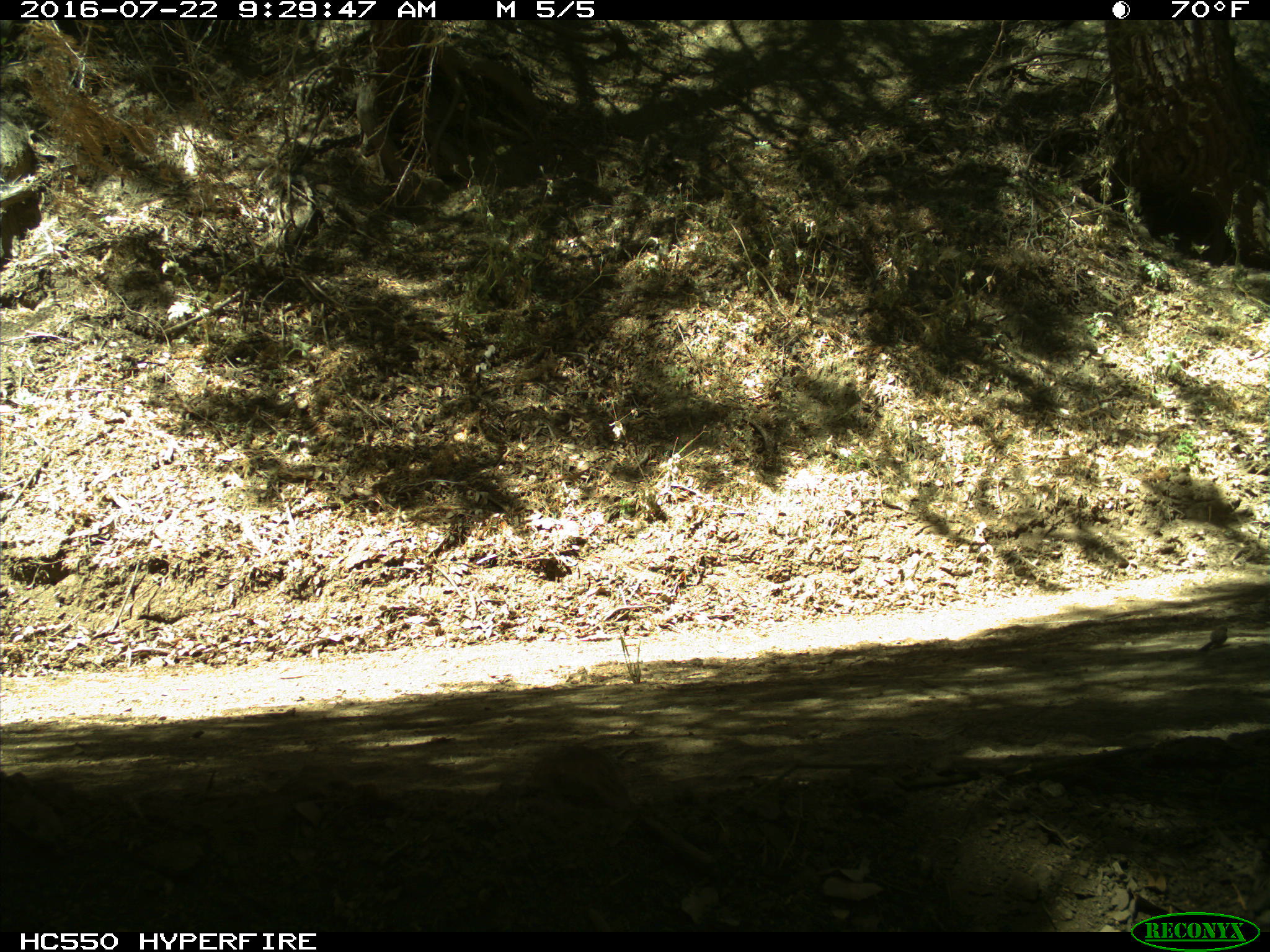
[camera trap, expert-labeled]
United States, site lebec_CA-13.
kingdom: Animalia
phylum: Chordata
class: Aves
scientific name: Aves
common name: birds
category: unidentified bird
Unidentified bird (birds) (Aves).